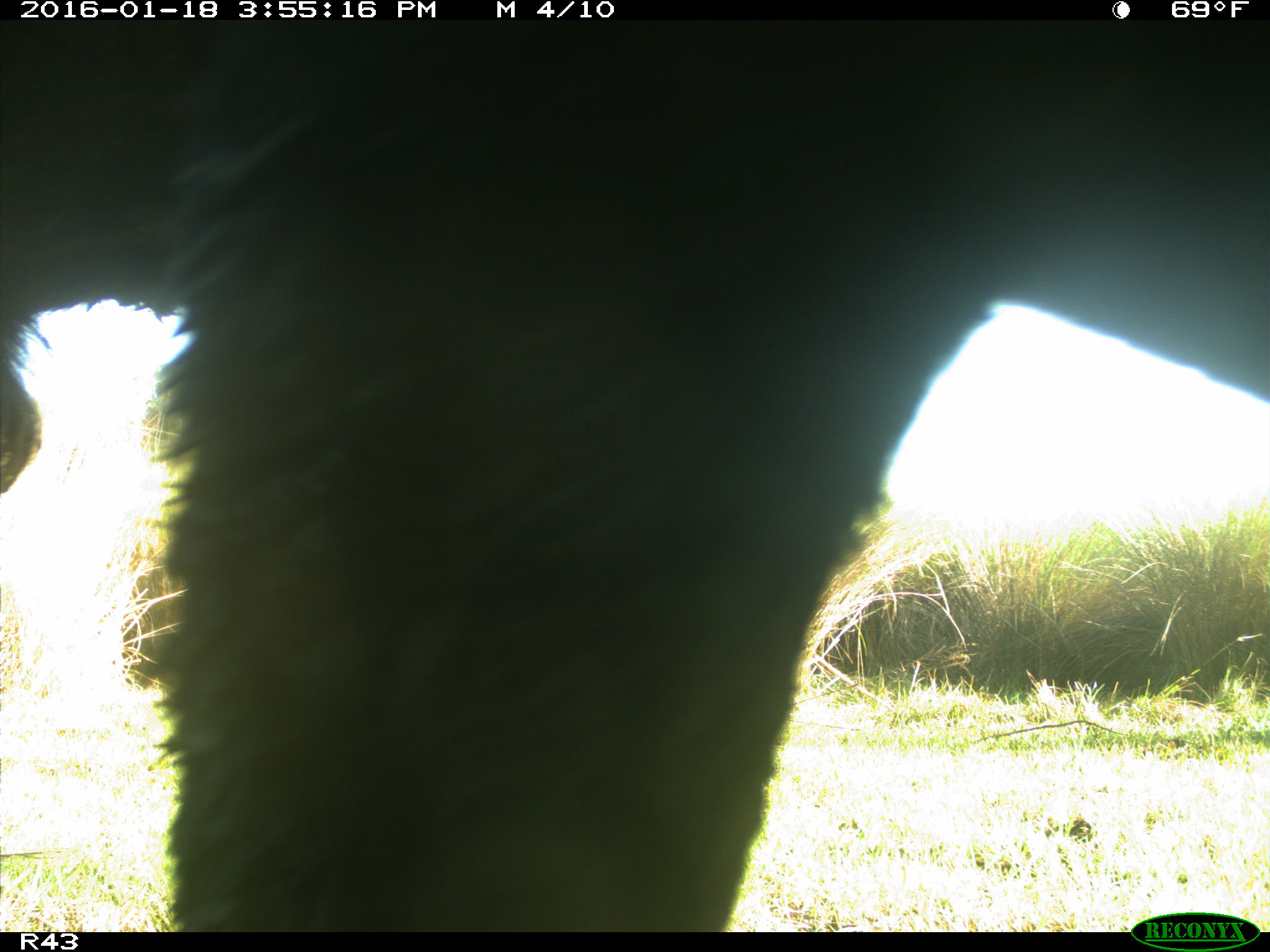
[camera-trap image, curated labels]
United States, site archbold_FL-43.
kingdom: Animalia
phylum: Chordata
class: Mammalia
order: Artiodactyla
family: Bovidae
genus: Bos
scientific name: Bos taurus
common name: domestic cow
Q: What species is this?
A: Bos taurus (domestic cow).